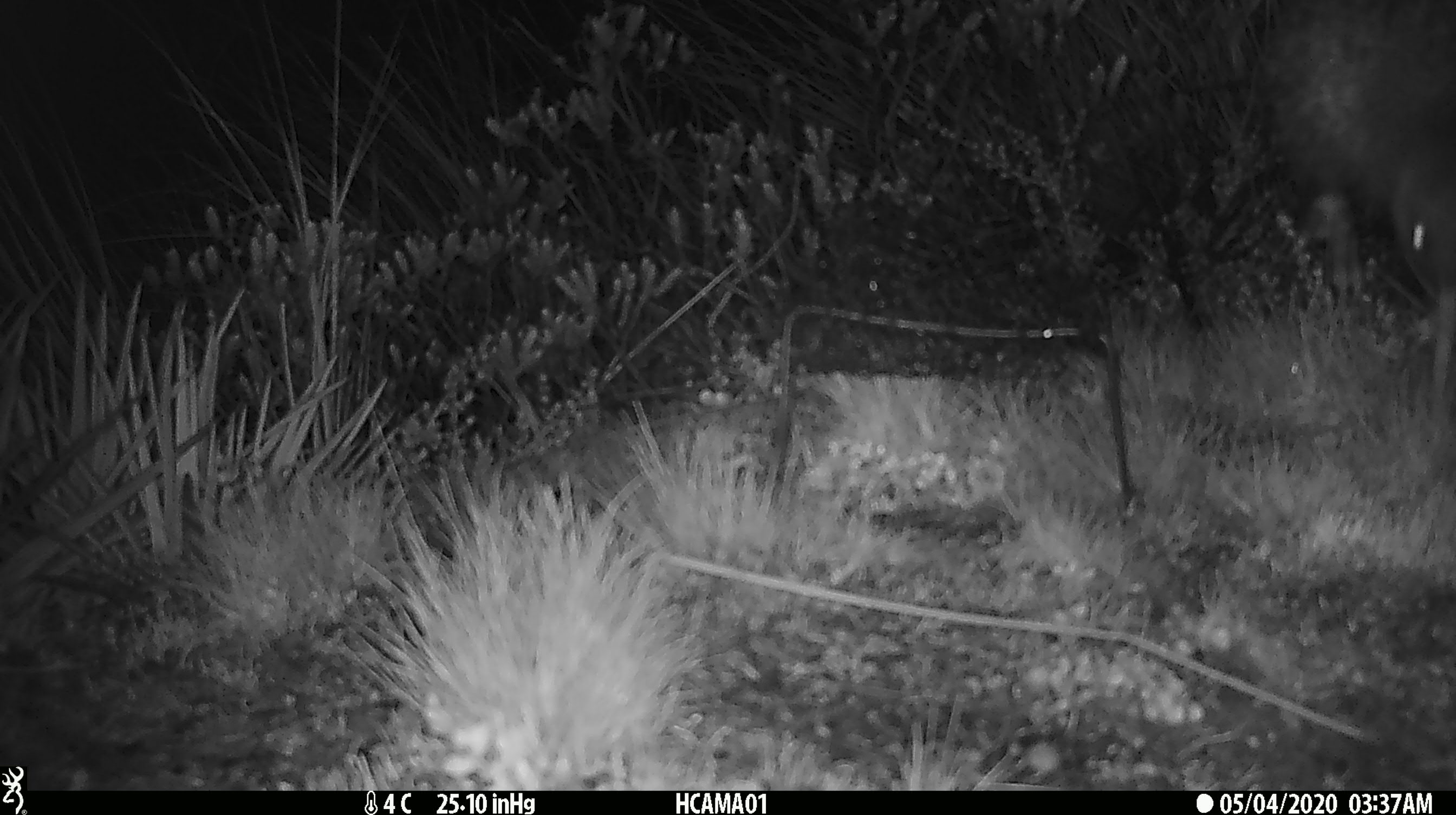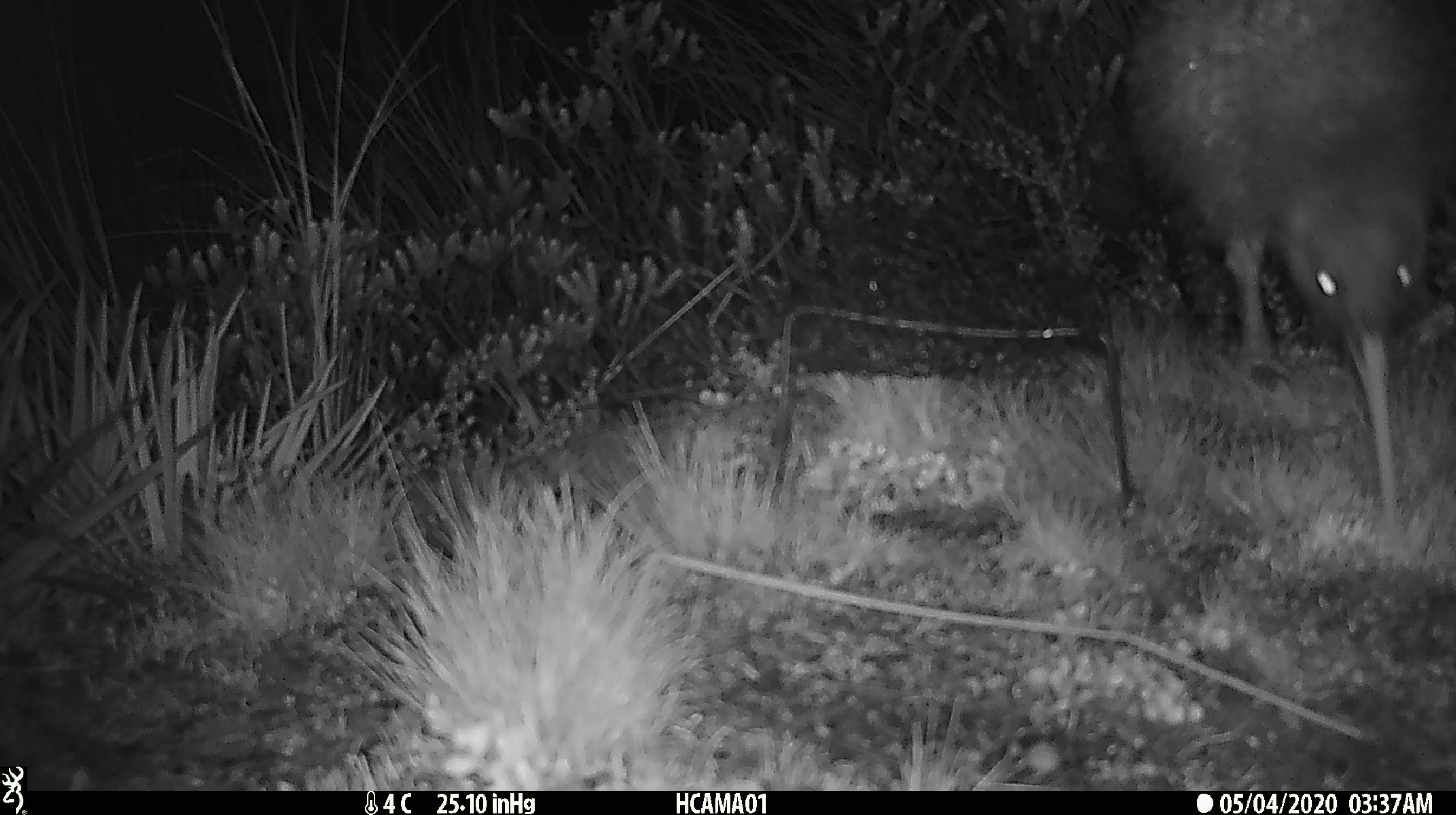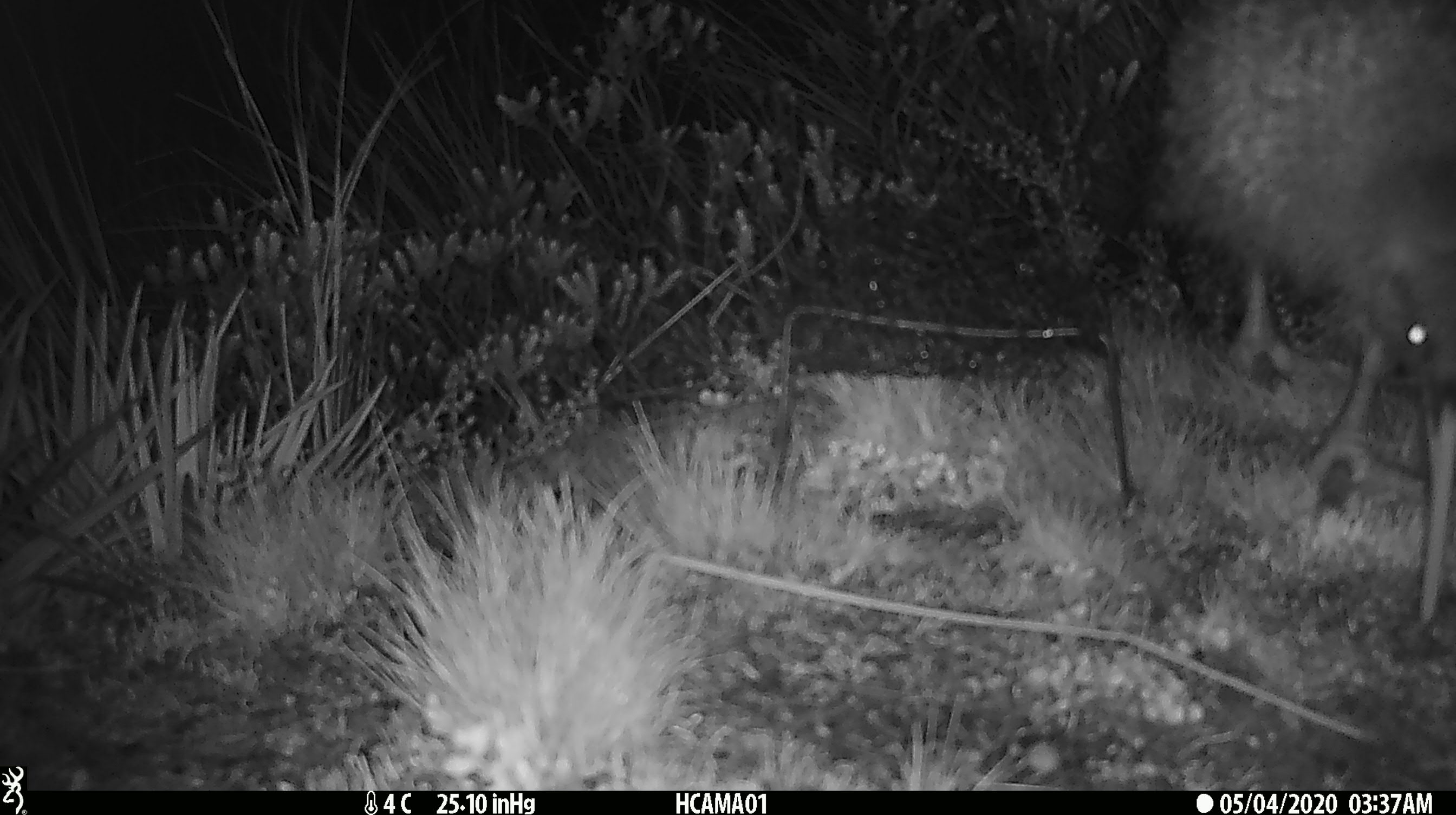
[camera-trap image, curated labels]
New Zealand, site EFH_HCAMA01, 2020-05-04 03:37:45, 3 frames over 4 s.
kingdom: Animalia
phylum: Chordata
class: Aves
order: Apterygiformes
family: Apterygidae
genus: Apteryx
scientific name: Apteryx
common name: kiwi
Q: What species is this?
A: Kiwi (Apteryx).